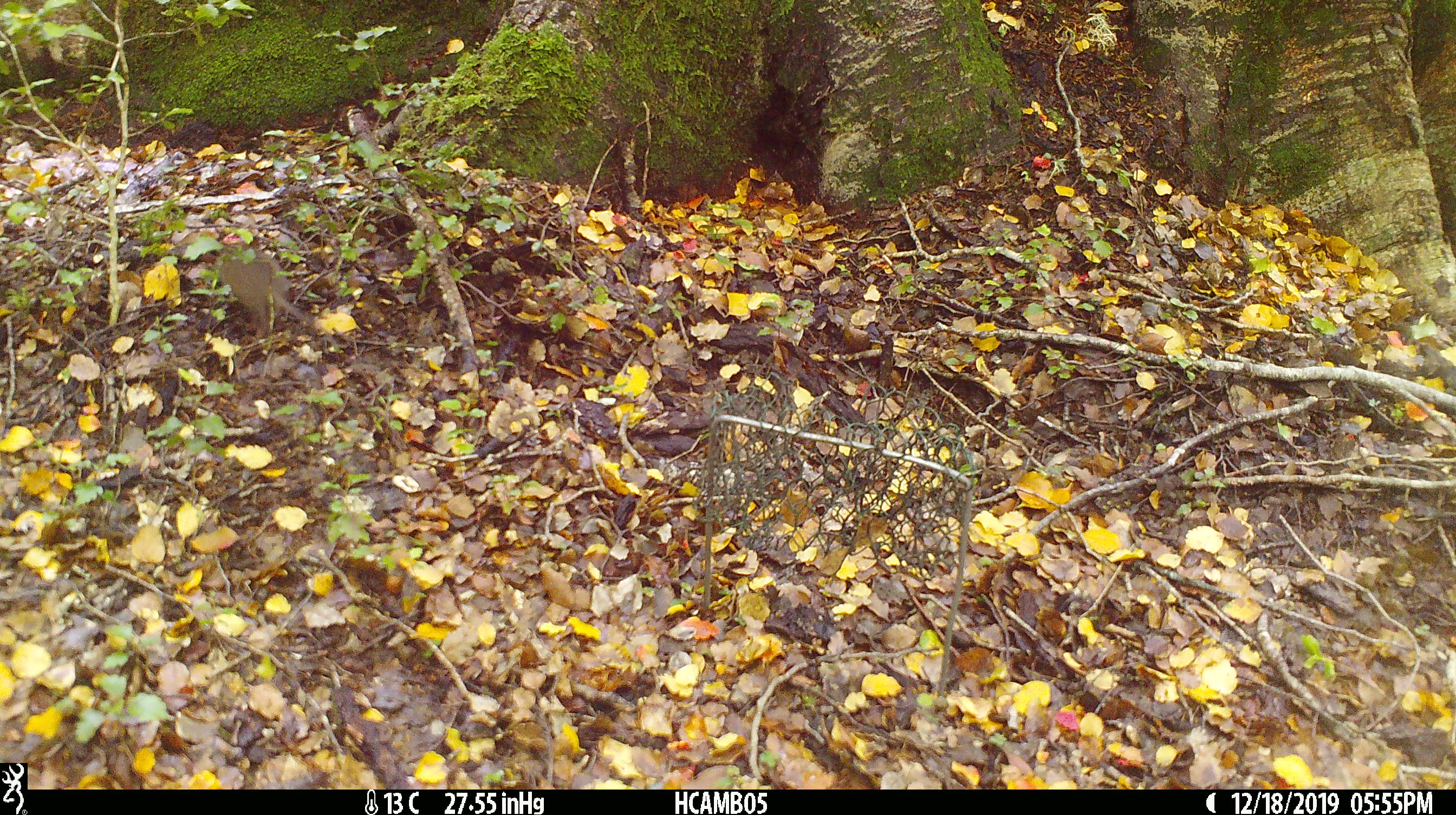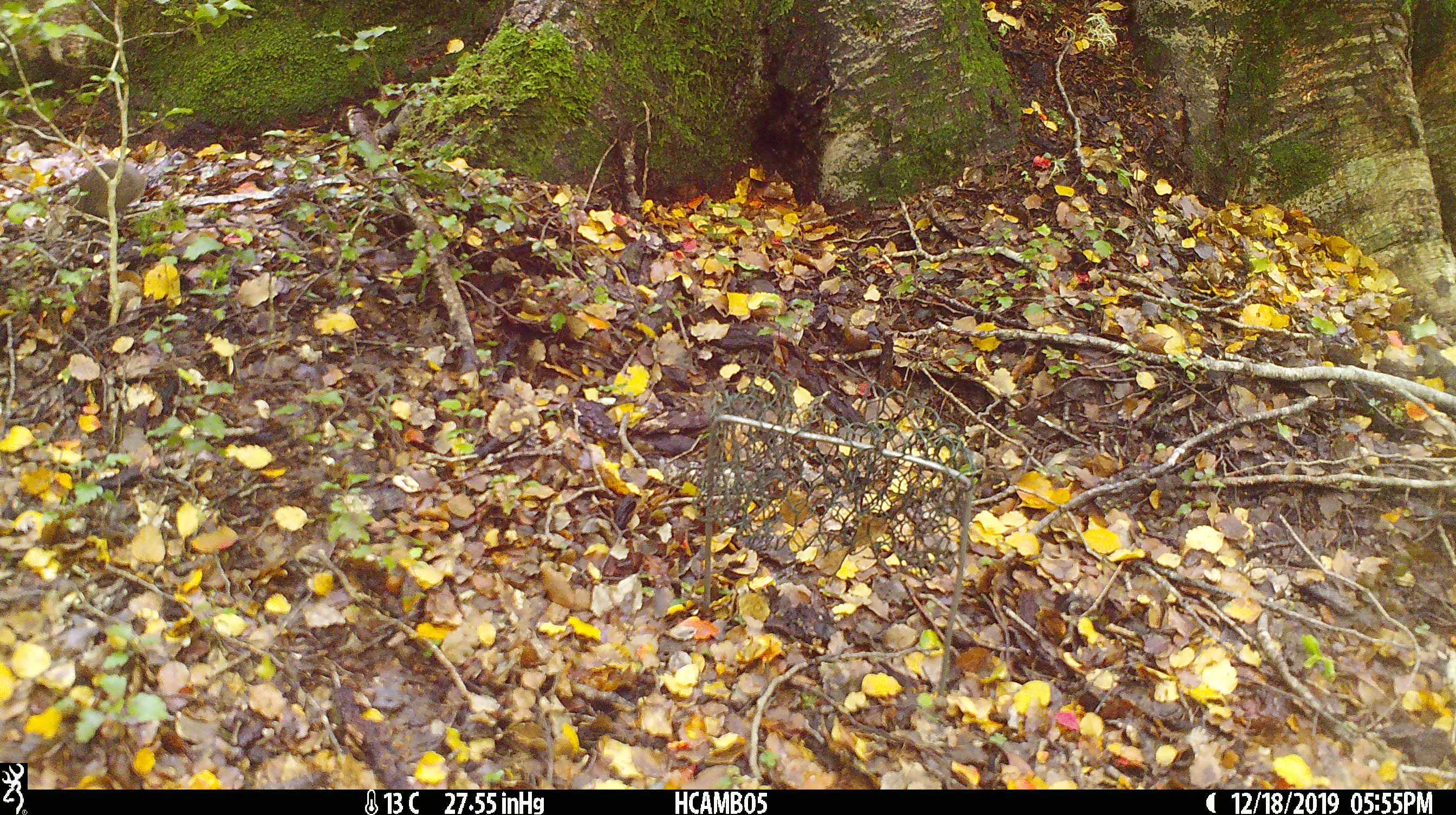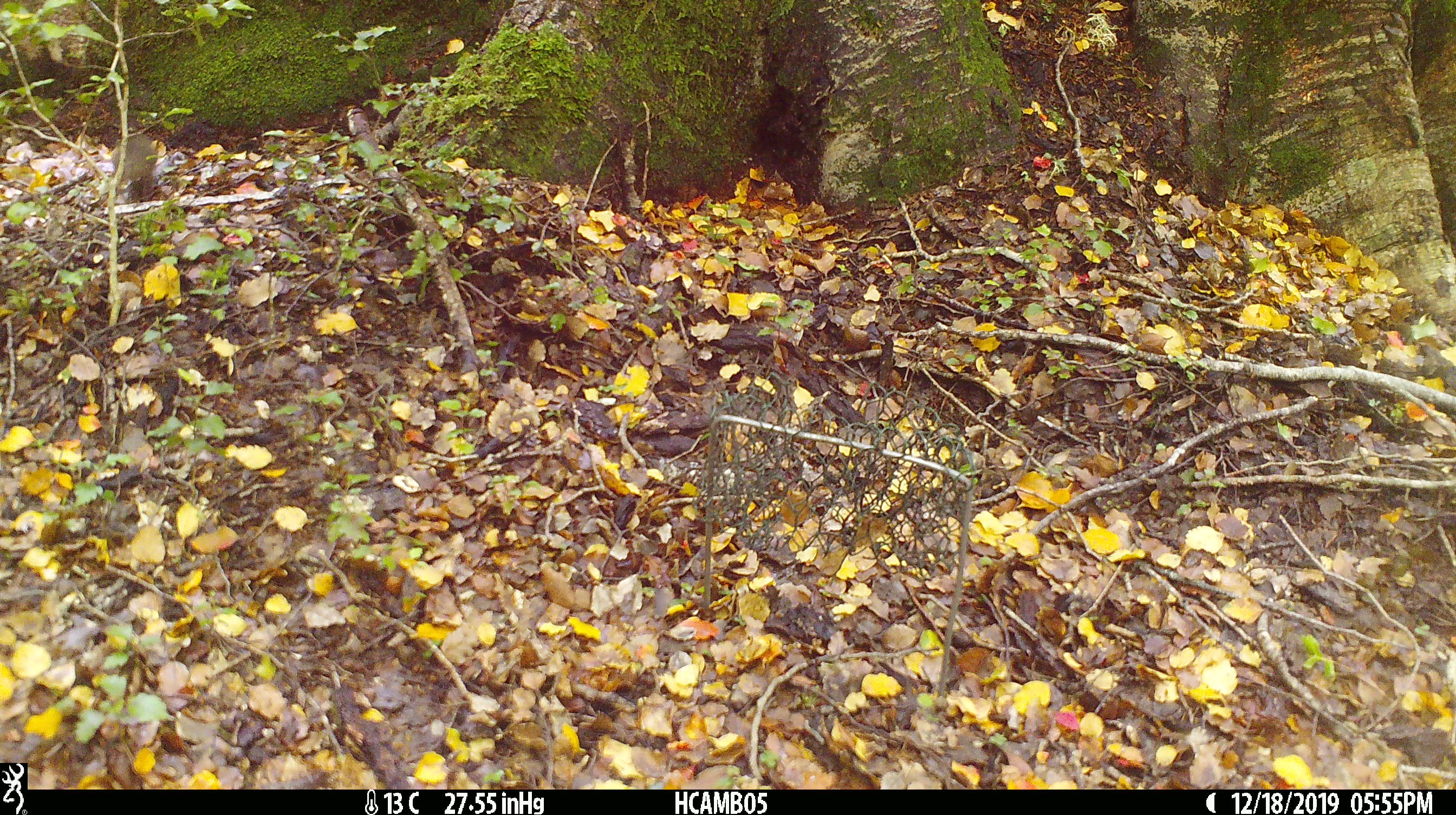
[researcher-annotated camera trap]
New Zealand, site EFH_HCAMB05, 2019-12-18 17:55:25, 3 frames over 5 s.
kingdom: Animalia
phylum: Chordata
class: Mammalia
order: Rodentia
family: Muridae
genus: Mus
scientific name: Mus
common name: mouse